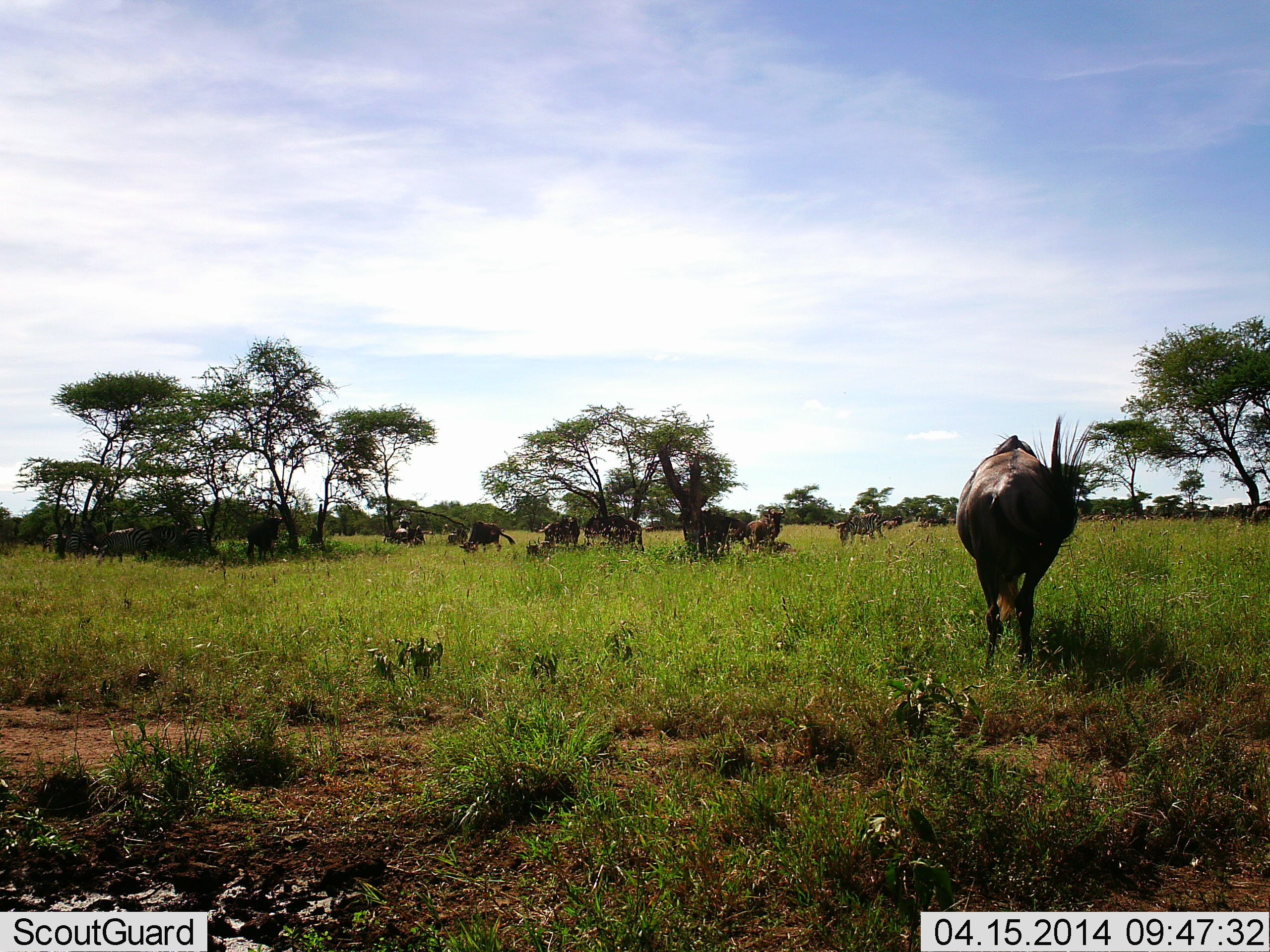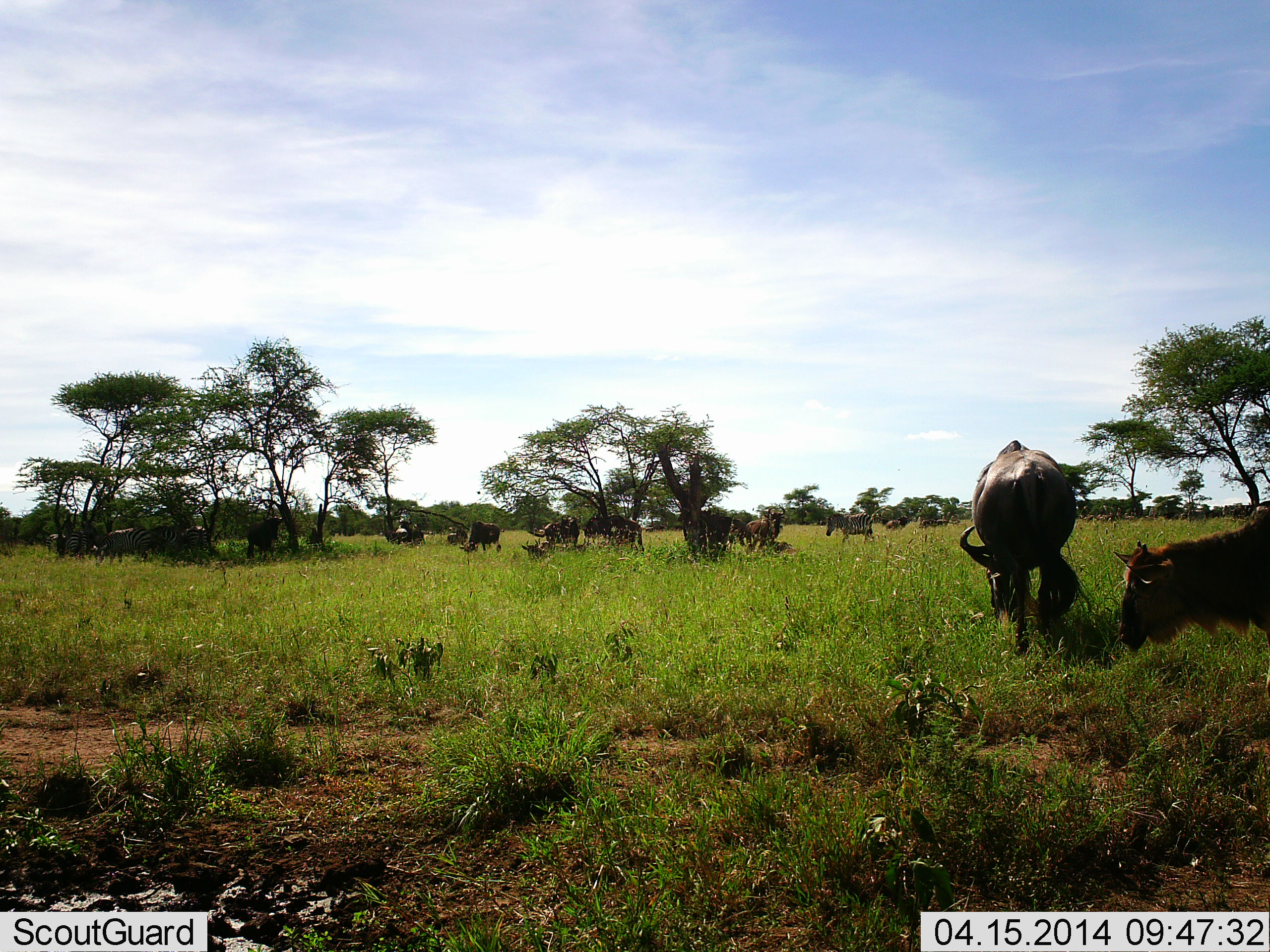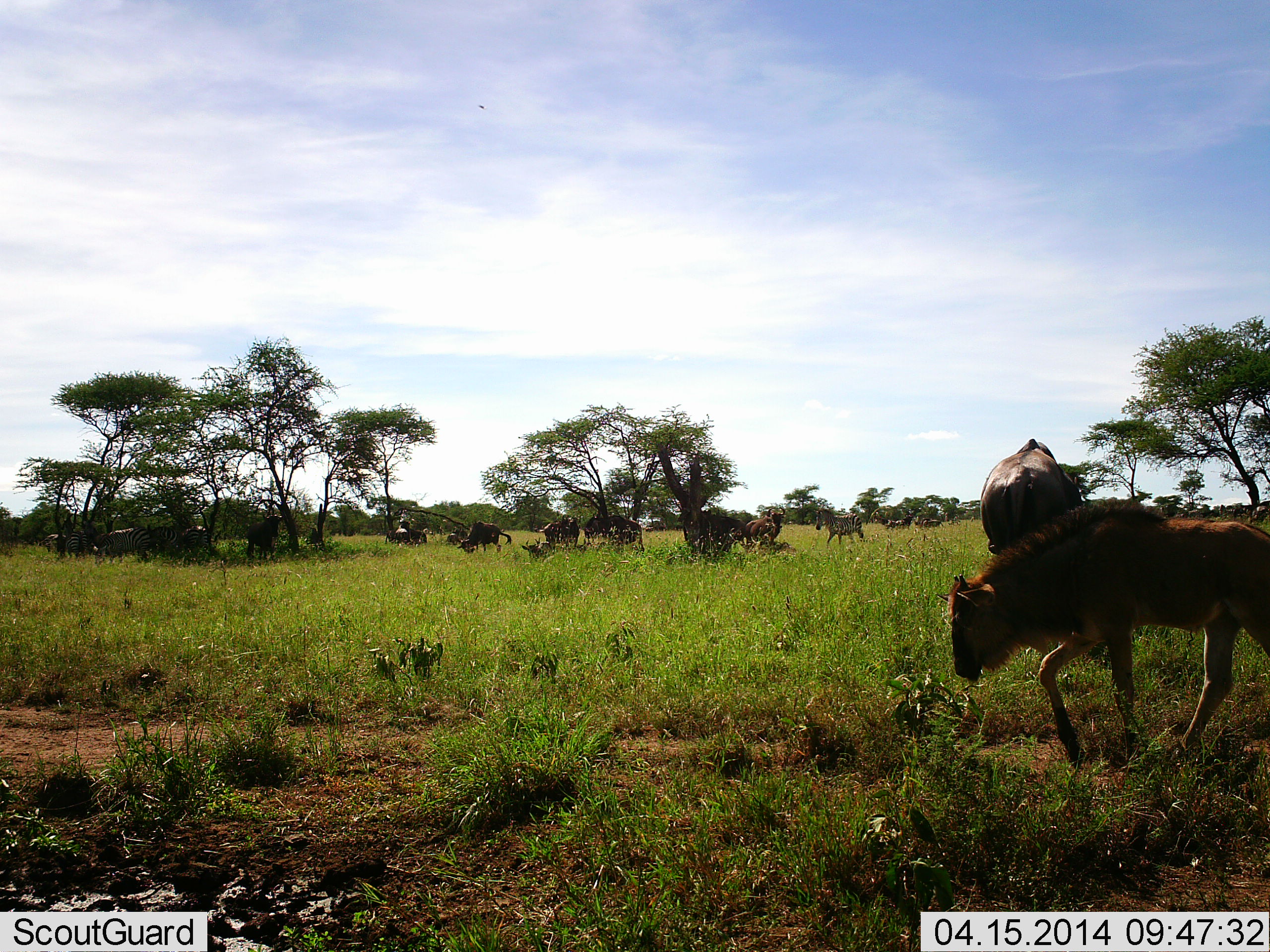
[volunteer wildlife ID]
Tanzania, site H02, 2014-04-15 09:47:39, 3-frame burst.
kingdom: Animalia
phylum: Chordata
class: Mammalia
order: Artiodactyla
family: Bovidae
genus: Connochaetes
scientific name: Connochaetes taurinus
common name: blue wildebeest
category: wildebeest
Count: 11-50.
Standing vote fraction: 47%.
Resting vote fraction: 21%.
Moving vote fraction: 42%.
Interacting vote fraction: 5%.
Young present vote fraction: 58%.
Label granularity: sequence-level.